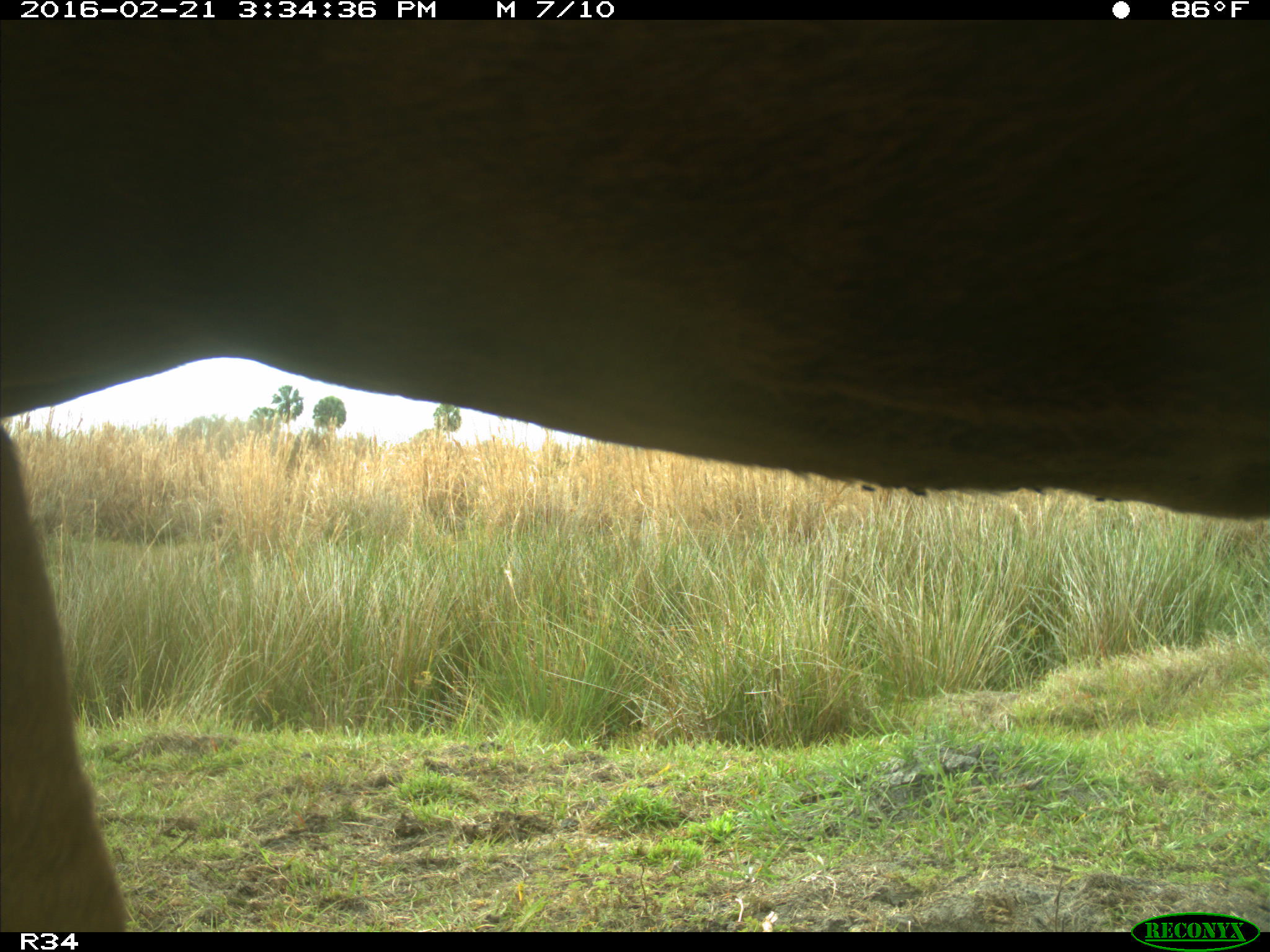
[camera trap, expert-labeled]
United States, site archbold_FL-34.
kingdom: Animalia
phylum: Chordata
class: Mammalia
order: Artiodactyla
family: Bovidae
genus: Bos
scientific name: Bos taurus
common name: domestic cow